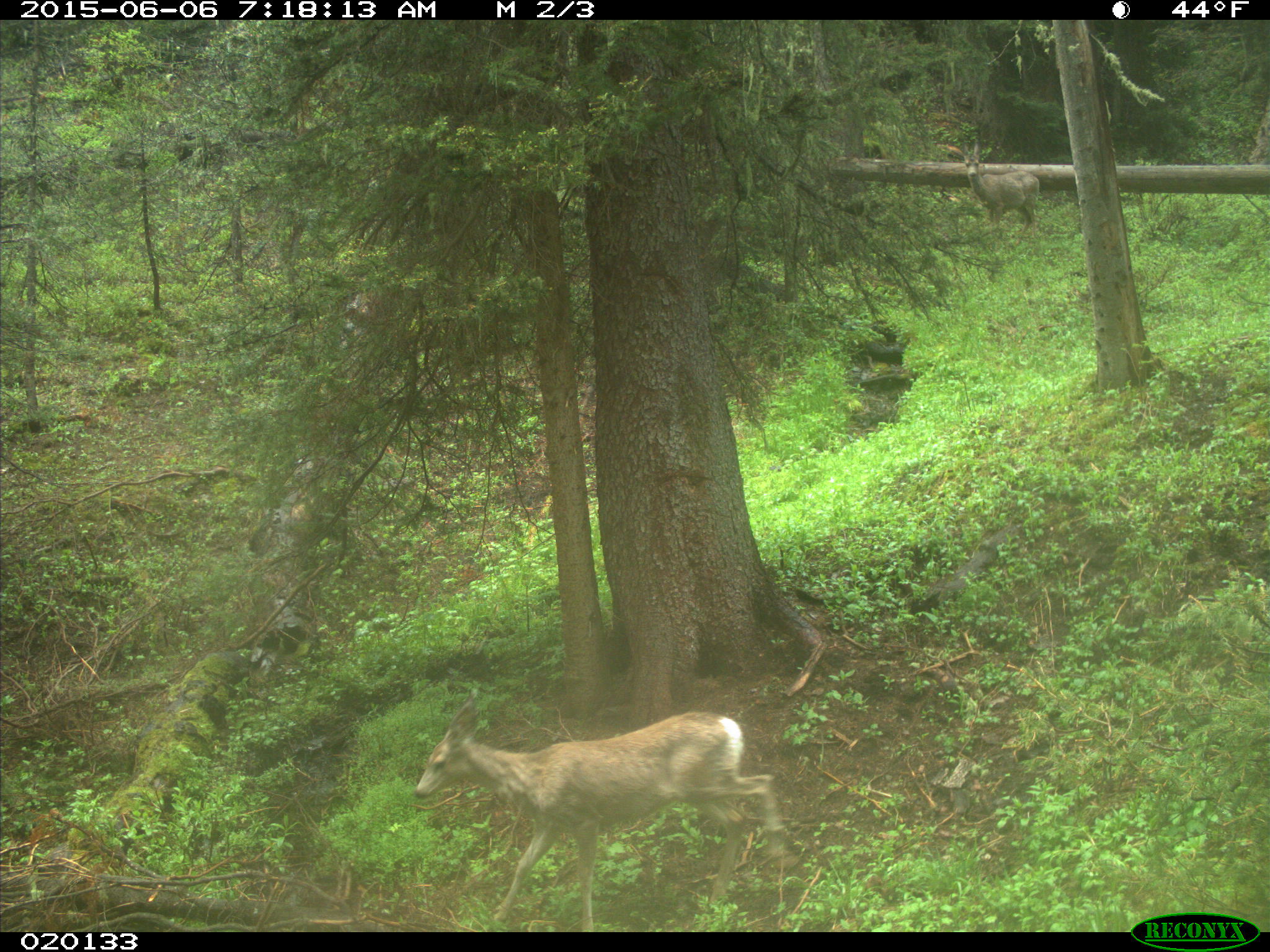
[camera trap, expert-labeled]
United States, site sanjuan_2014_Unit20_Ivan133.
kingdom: Animalia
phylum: Chordata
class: Mammalia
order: Artiodactyla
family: Cervidae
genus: Odocoileus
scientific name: Odocoileus hemionus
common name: mule deer